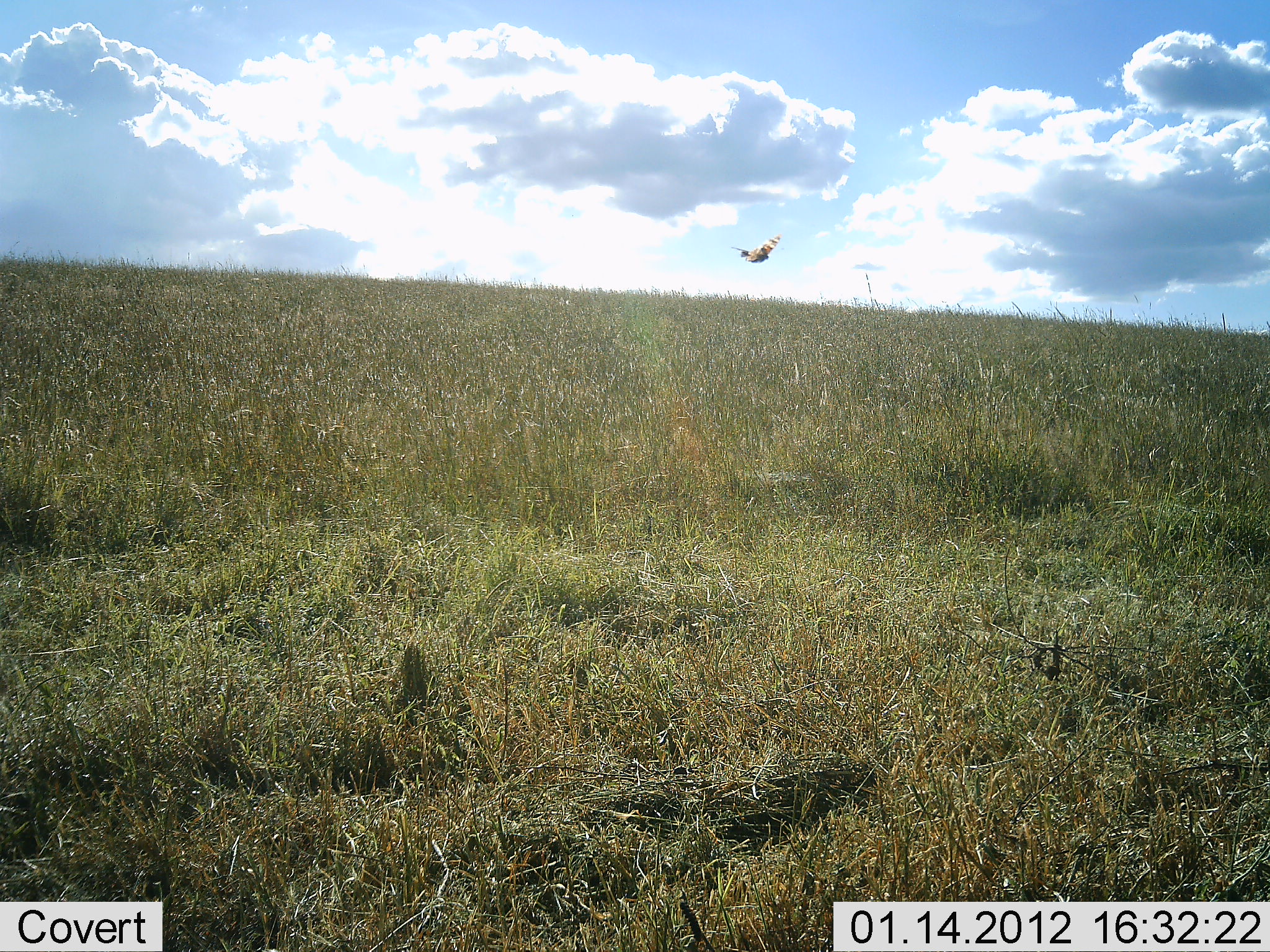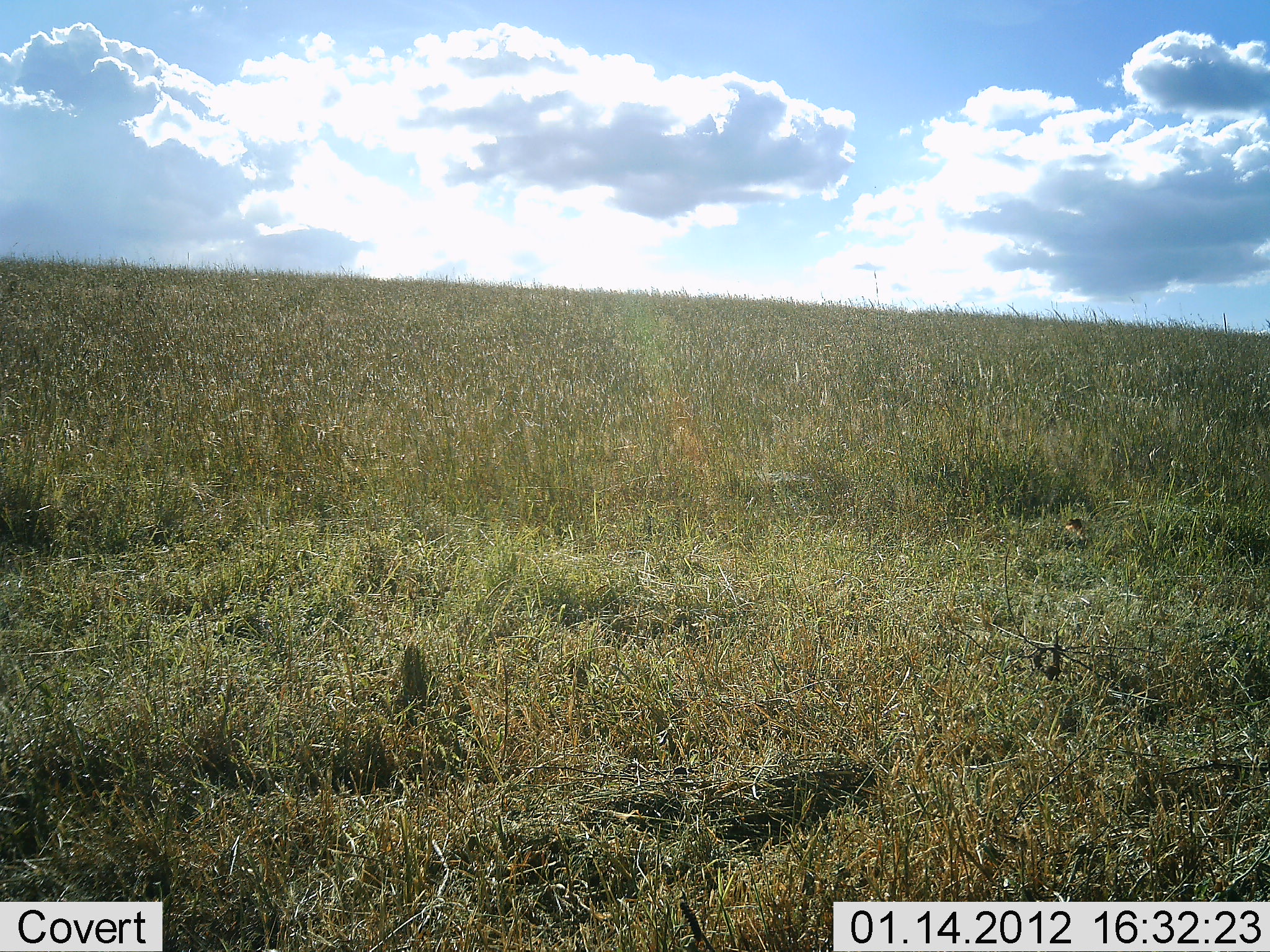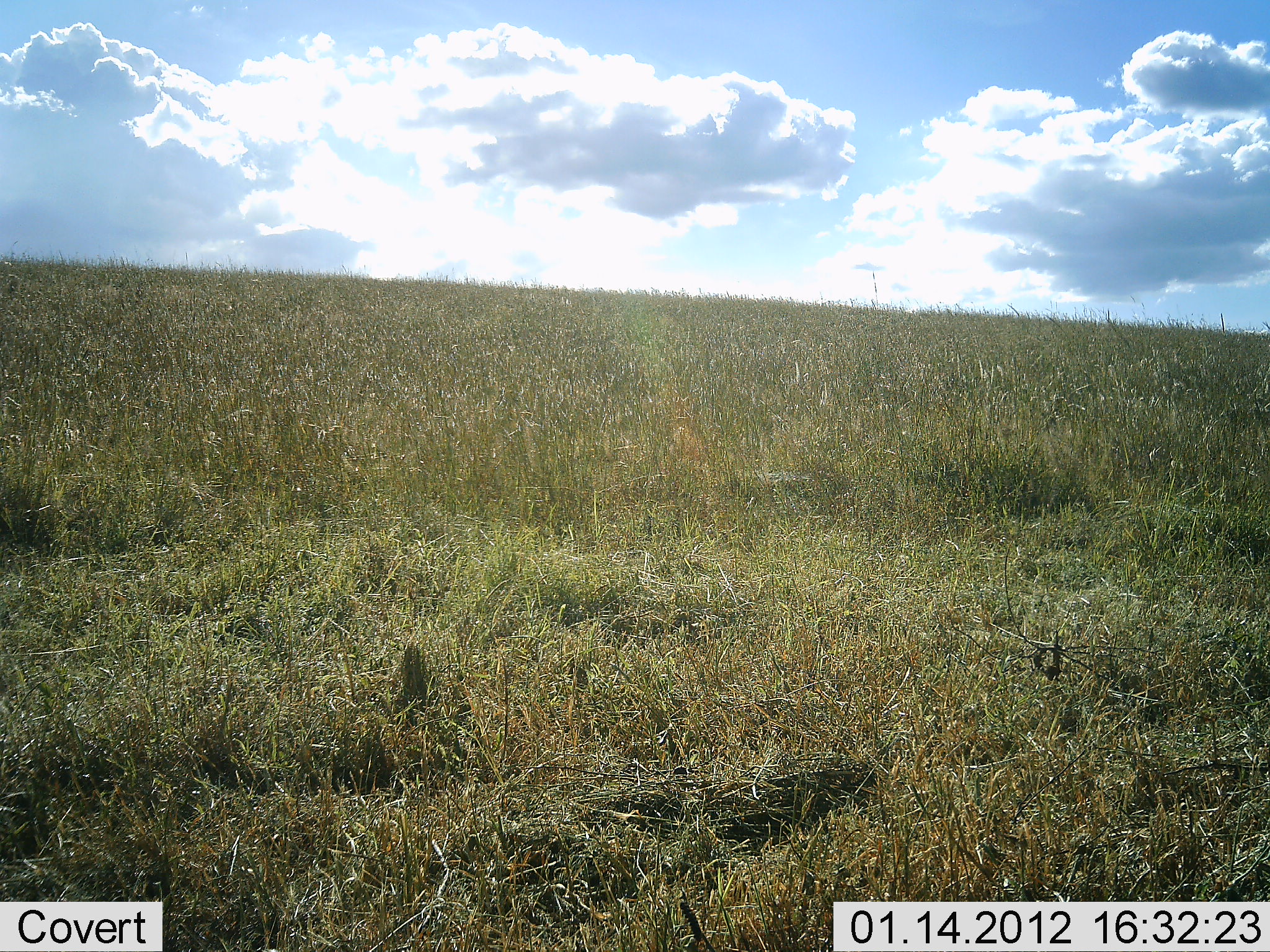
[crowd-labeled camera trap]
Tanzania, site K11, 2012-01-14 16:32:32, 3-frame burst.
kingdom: Animalia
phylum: Chordata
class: Aves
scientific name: Aves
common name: bird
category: otherbird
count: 1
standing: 0%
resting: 0%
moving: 100%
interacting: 0%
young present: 0%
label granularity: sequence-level